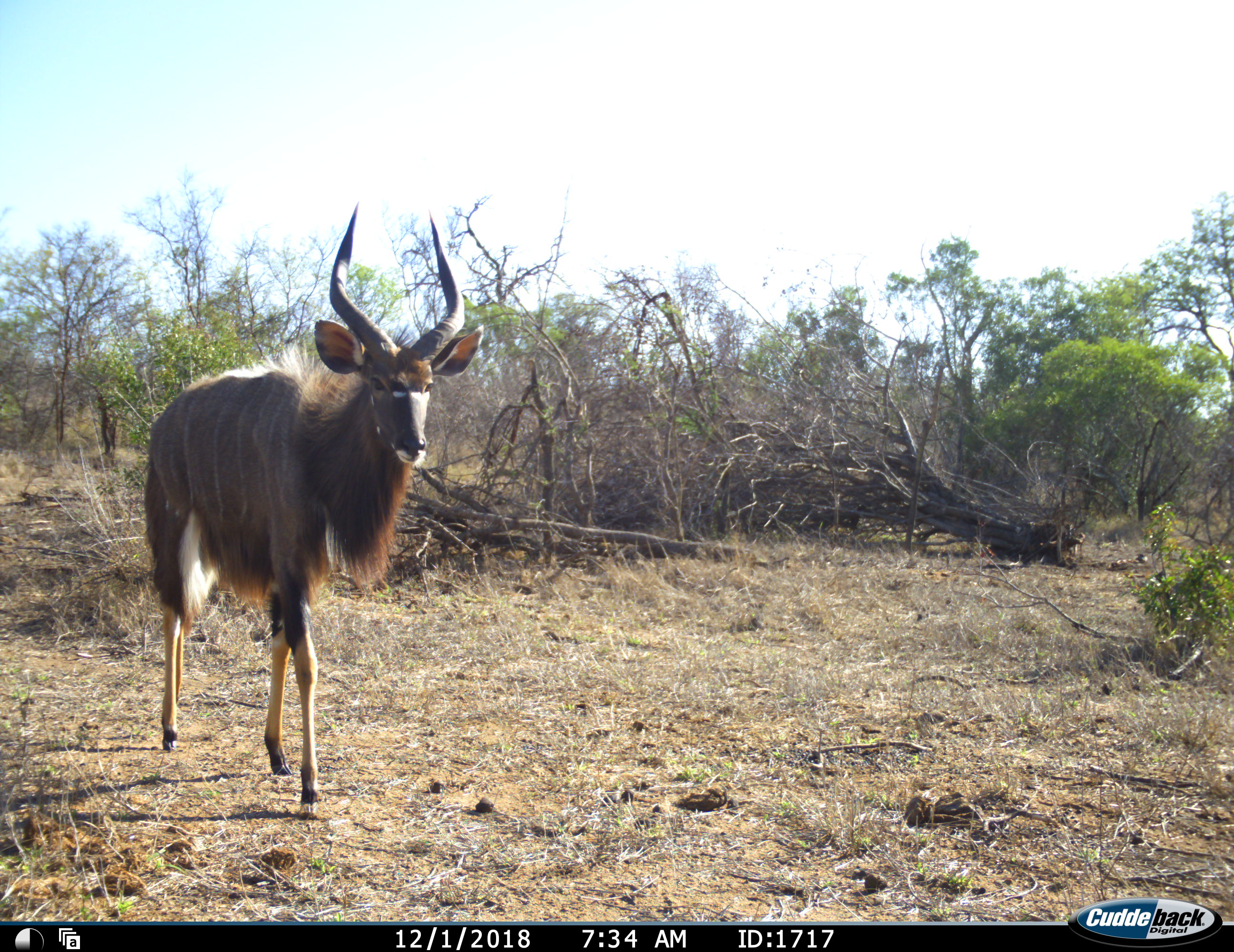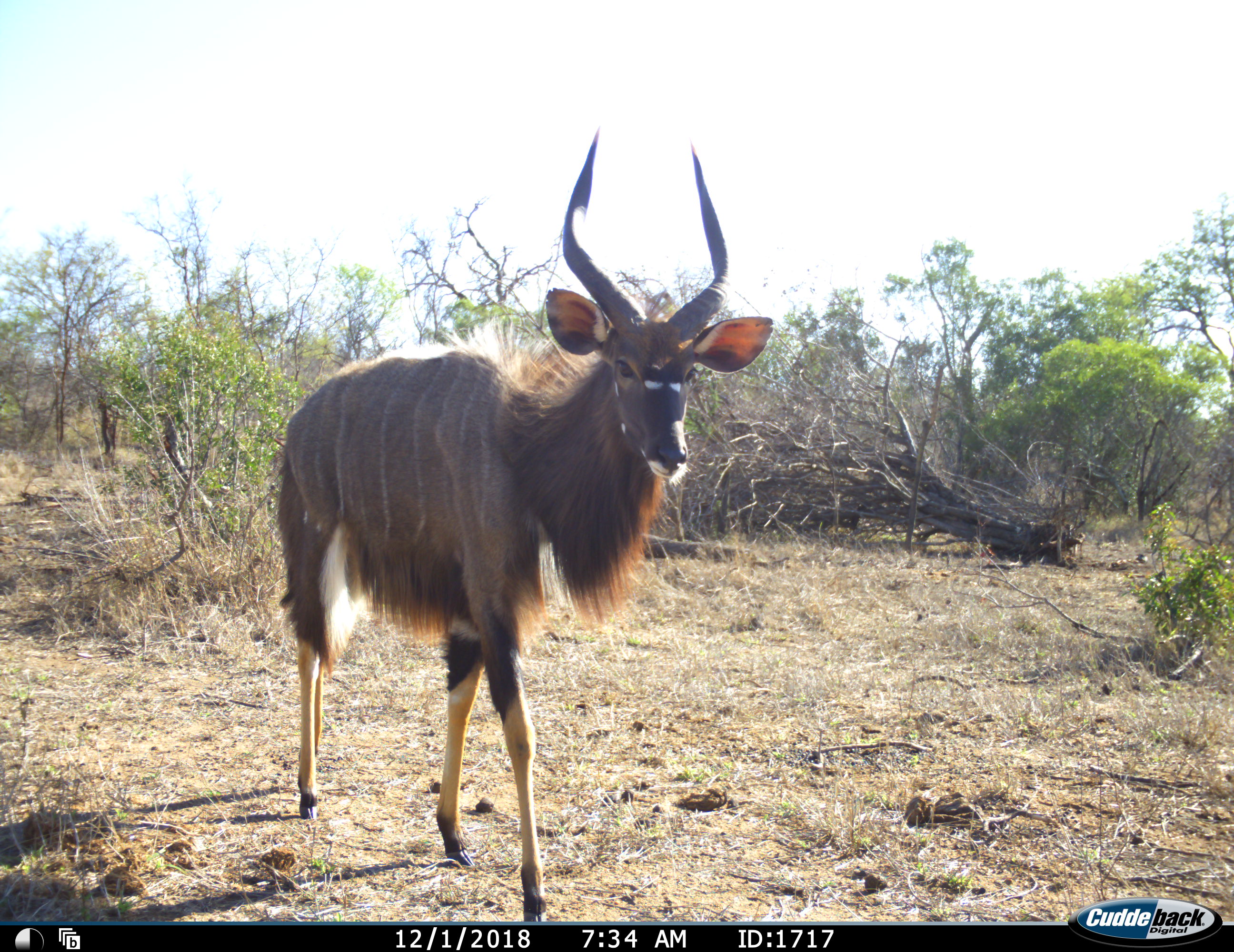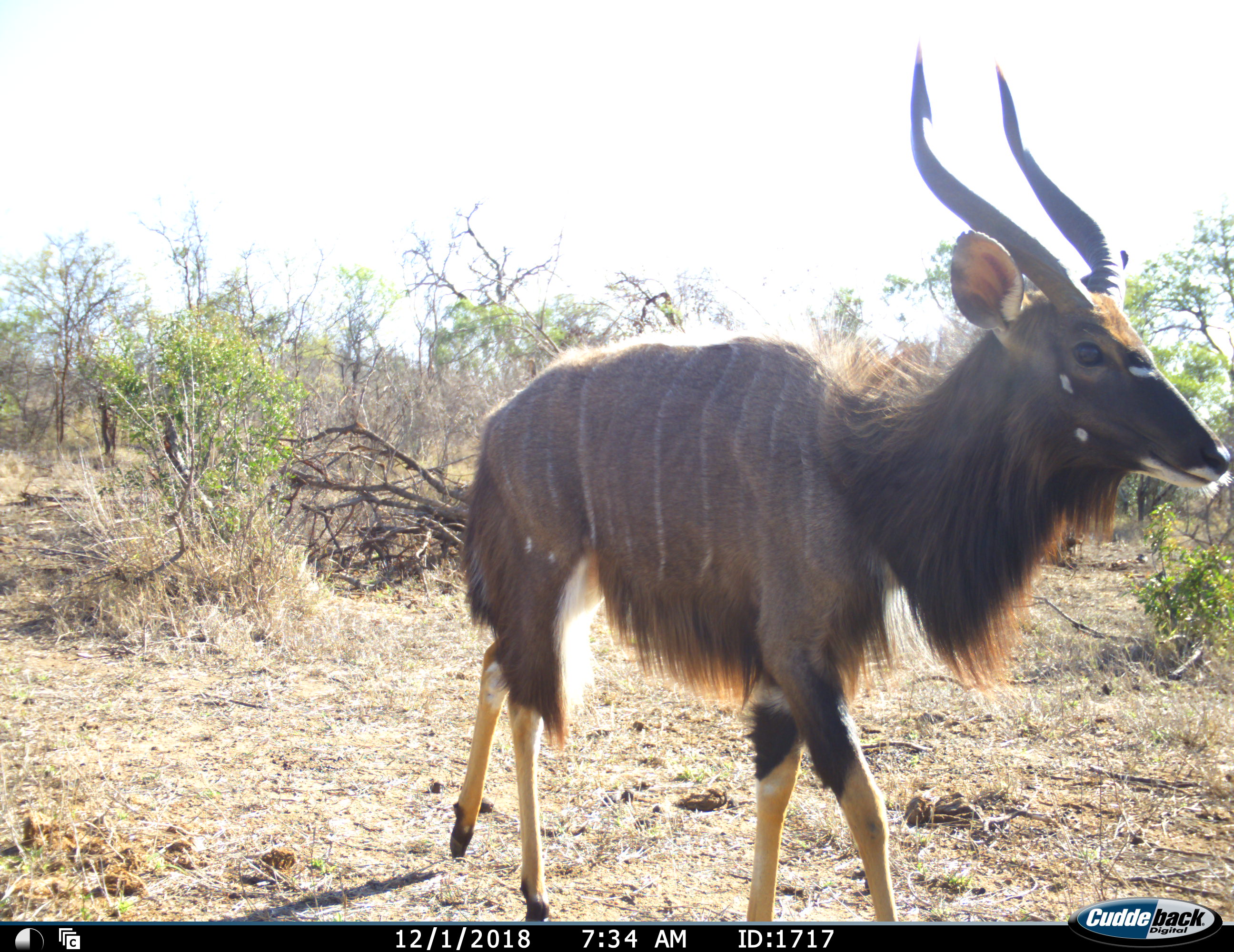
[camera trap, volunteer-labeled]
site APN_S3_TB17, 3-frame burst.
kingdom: Animalia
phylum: Chordata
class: Mammalia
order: Artiodactyla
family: Bovidae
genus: Tragelaphus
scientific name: Tragelaphus angasii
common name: nyala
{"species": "nyala (Tragelaphus angasii)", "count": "1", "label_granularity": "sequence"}